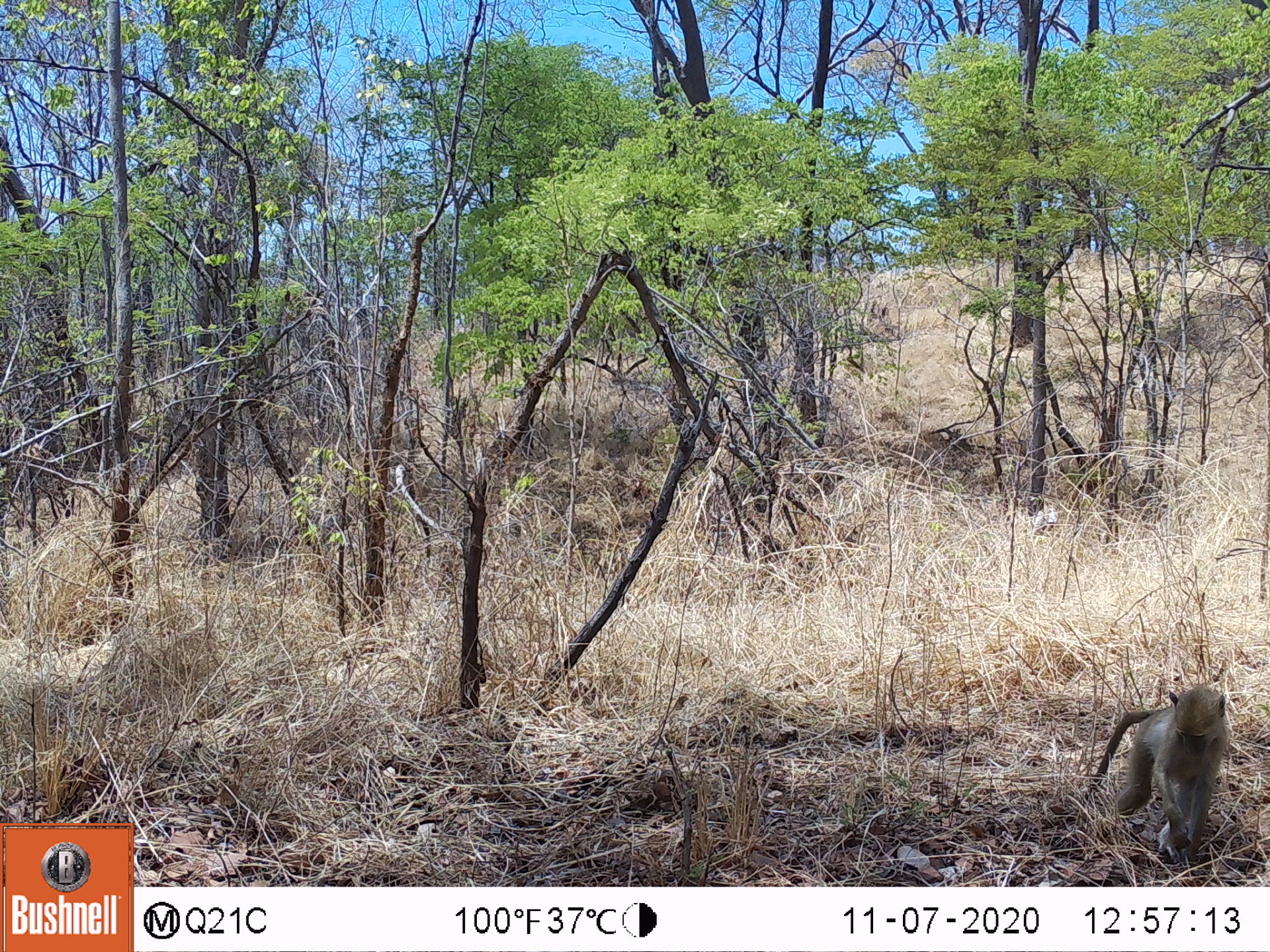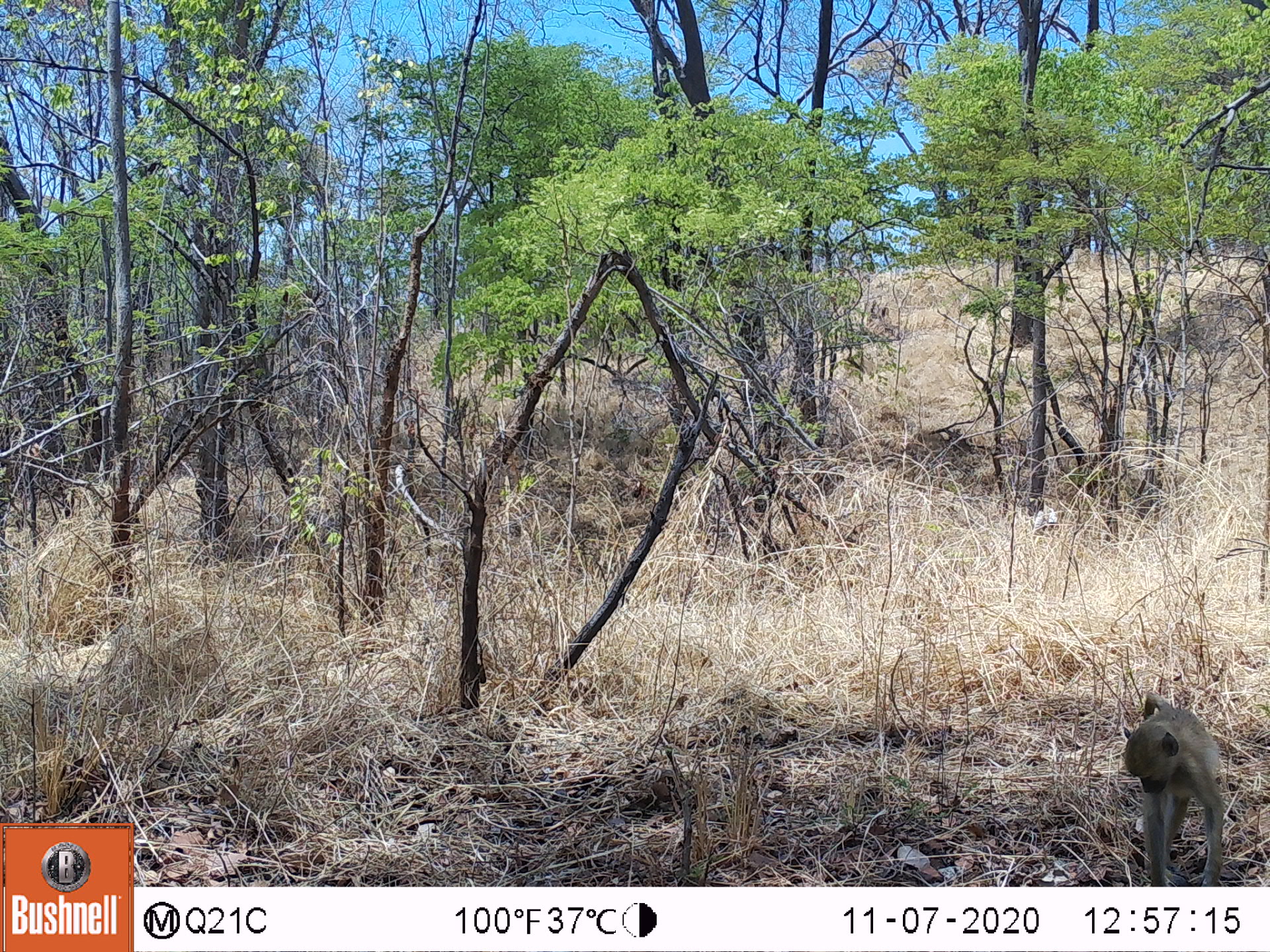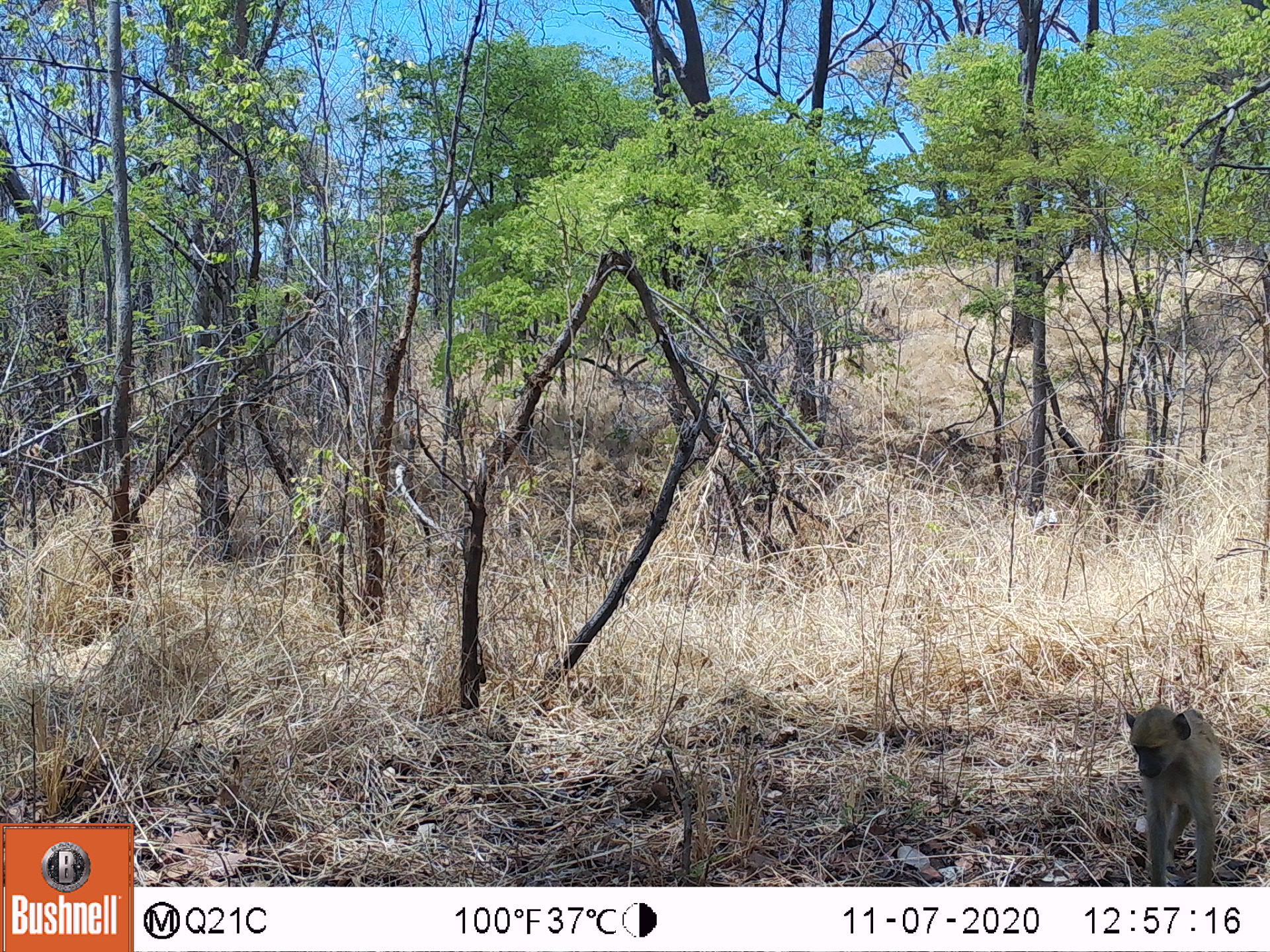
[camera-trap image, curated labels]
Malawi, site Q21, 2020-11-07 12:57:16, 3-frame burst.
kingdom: Animalia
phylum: Chordata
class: Mammalia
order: Primates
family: Cercopithecidae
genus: Papio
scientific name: Papio cynocephalus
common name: yellow baboon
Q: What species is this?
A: Yellow baboon (Papio cynocephalus).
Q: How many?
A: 1.